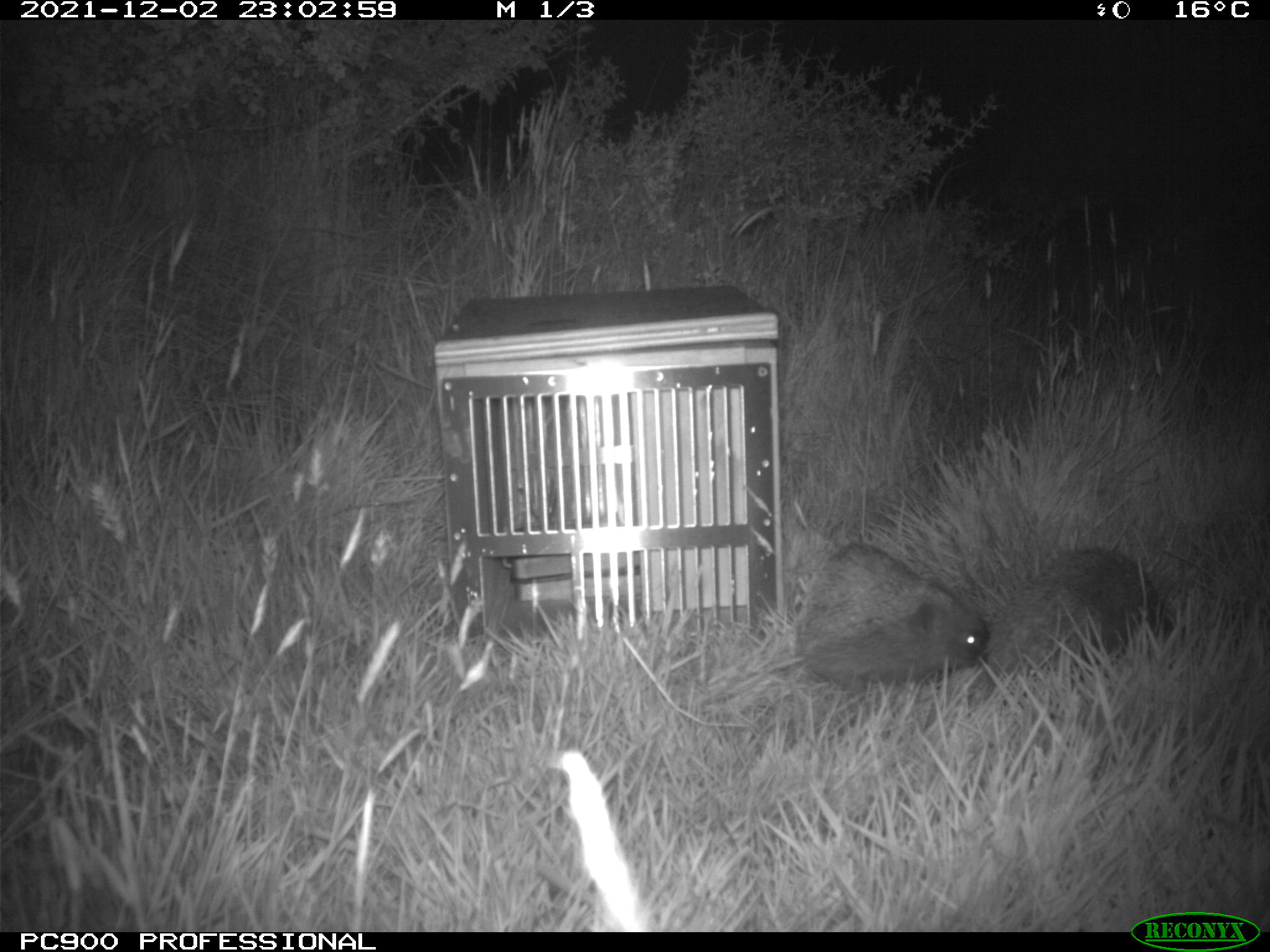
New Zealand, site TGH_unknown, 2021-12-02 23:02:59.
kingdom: Animalia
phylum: Chordata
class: Mammalia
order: Eulipotyphla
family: Erinaceidae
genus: Erinaceus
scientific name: Erinaceus europaeus europaeus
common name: european hedgehog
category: hedgehog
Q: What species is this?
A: Hedgehog (european hedgehog) (Erinaceus europaeus europaeus).